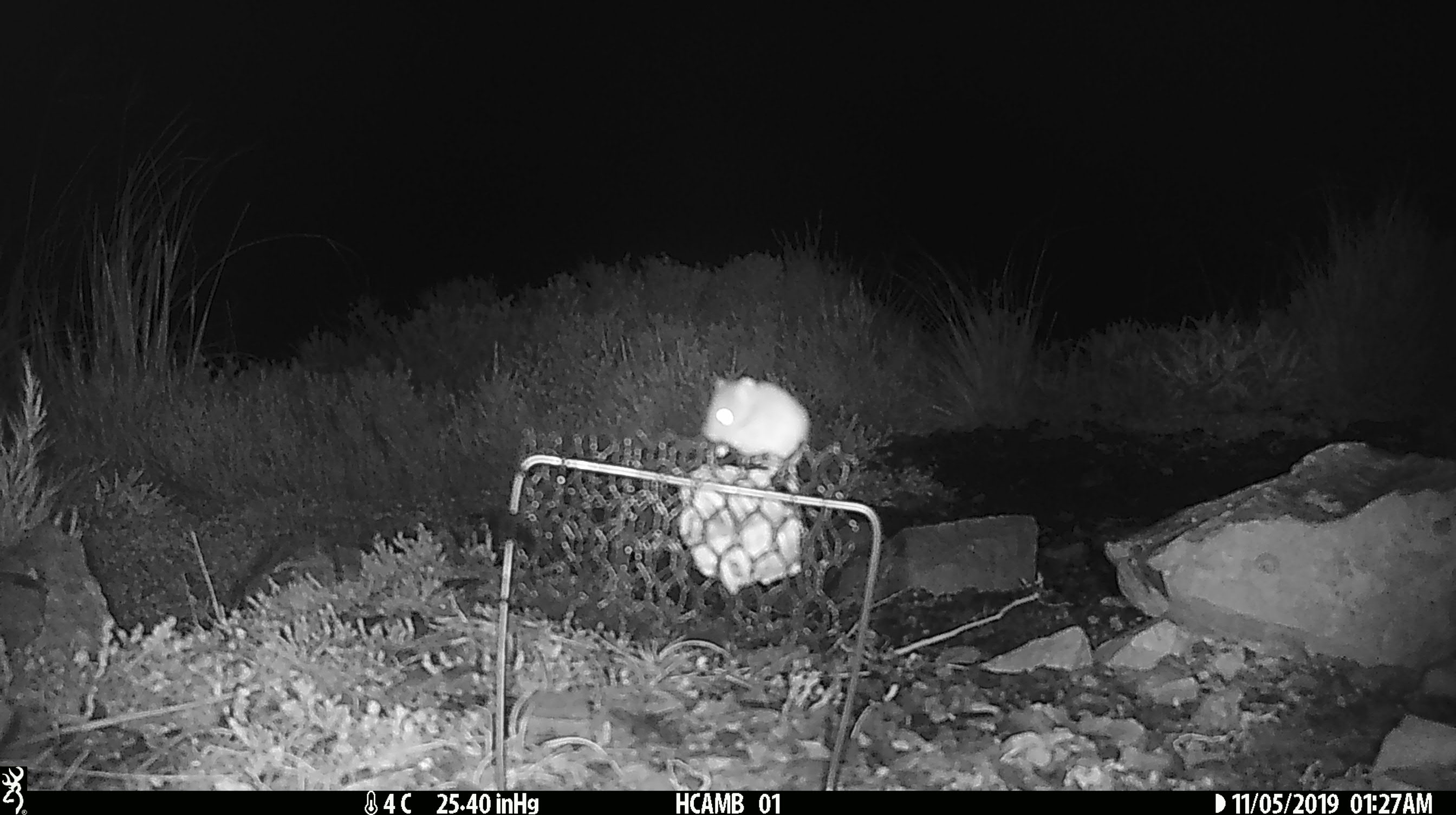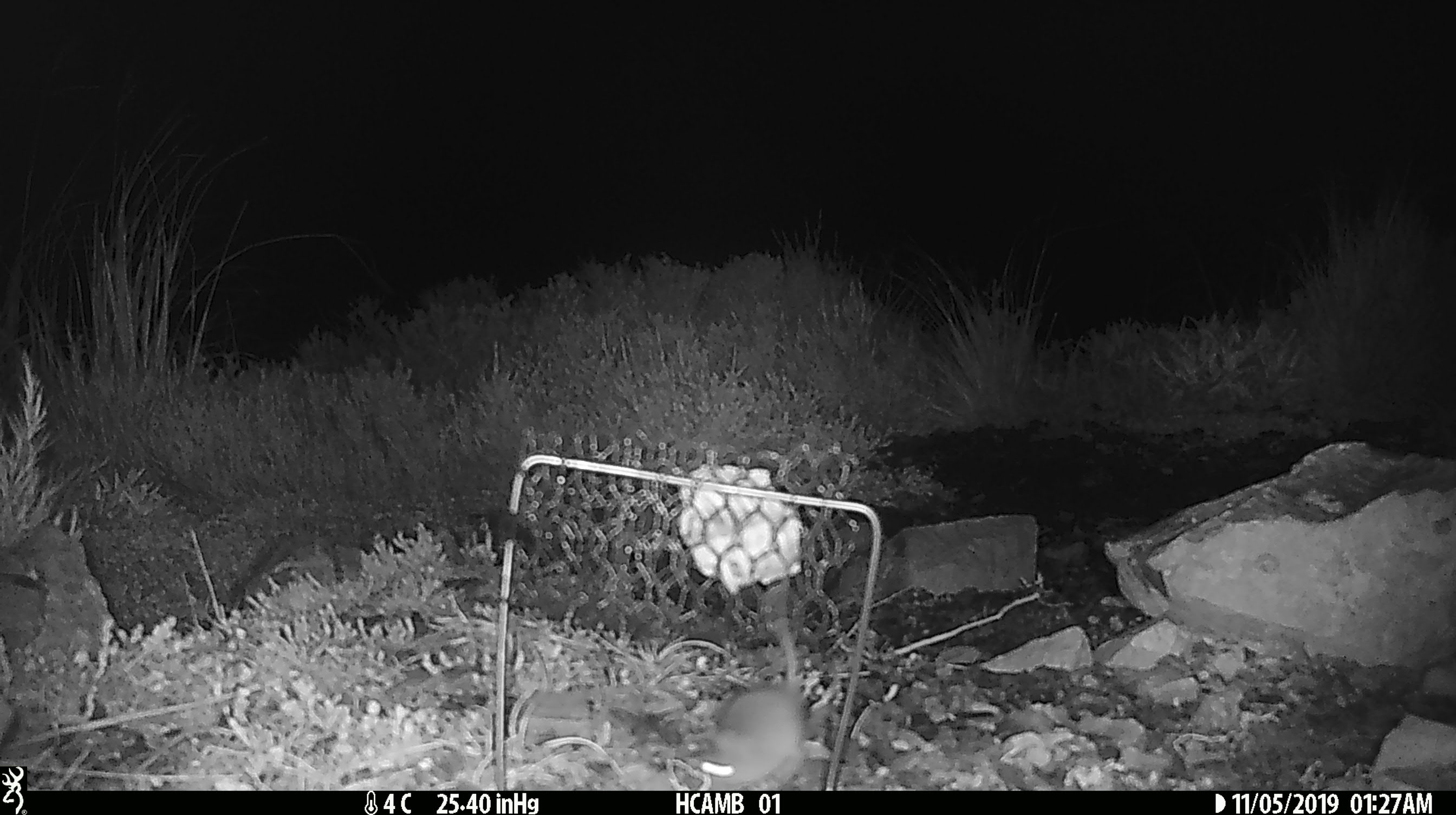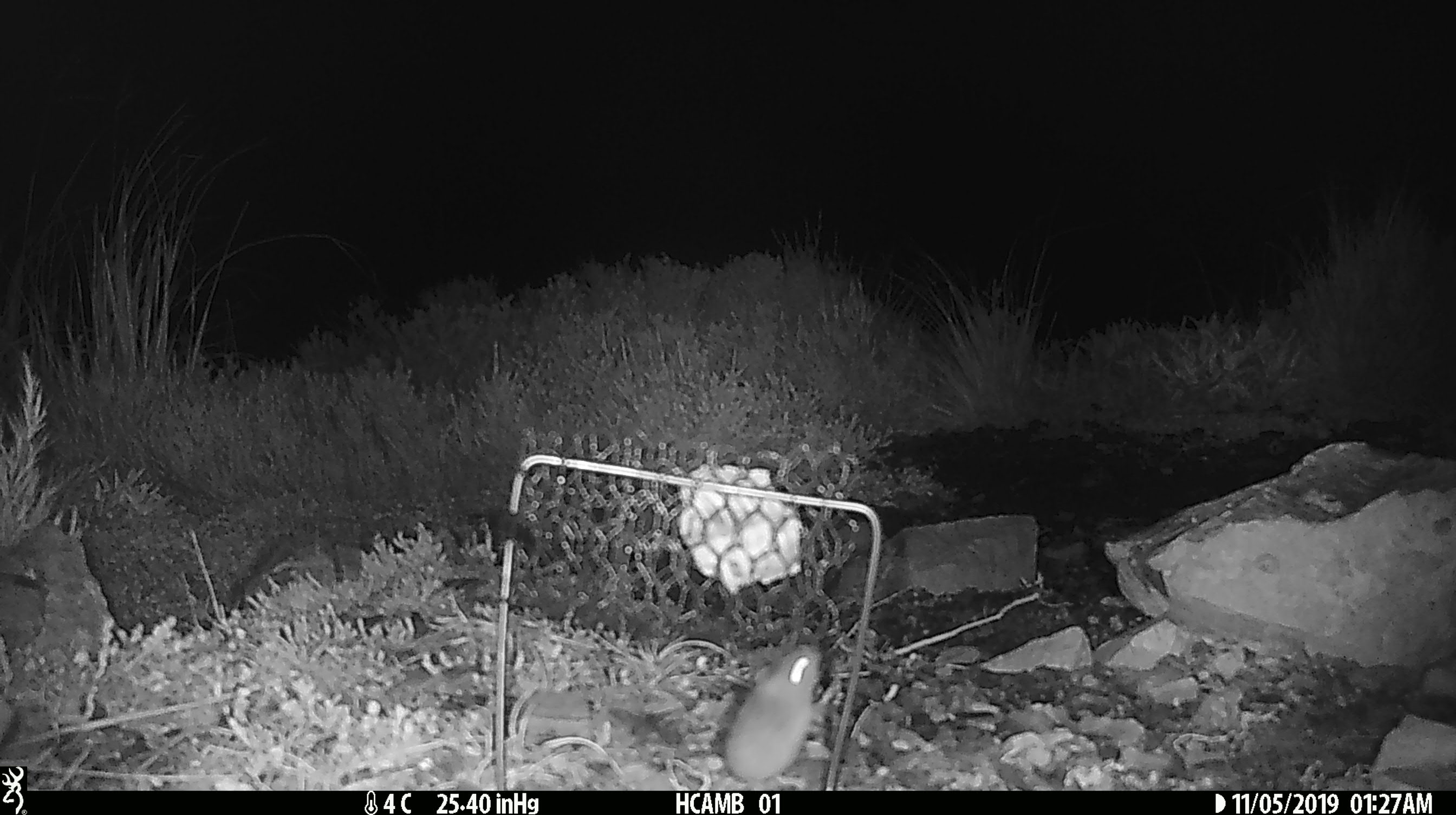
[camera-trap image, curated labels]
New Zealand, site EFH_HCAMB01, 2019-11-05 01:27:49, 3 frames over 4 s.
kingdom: Animalia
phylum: Chordata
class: Mammalia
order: Rodentia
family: Muridae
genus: Mus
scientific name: Mus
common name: mouse